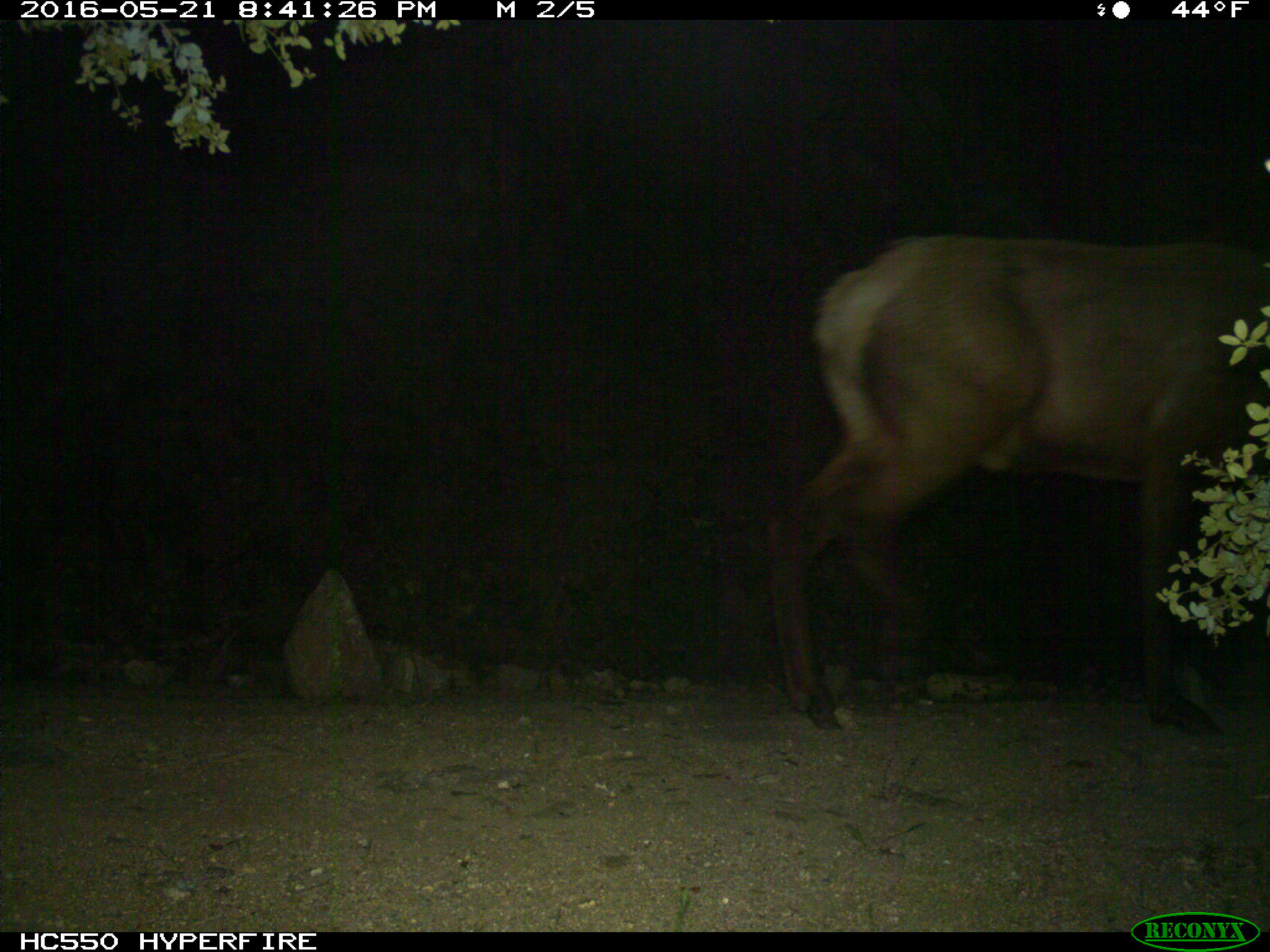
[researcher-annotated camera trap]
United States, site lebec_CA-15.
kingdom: Animalia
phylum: Chordata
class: Mammalia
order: Artiodactyla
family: Cervidae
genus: Cervus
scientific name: Cervus canadensis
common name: elk